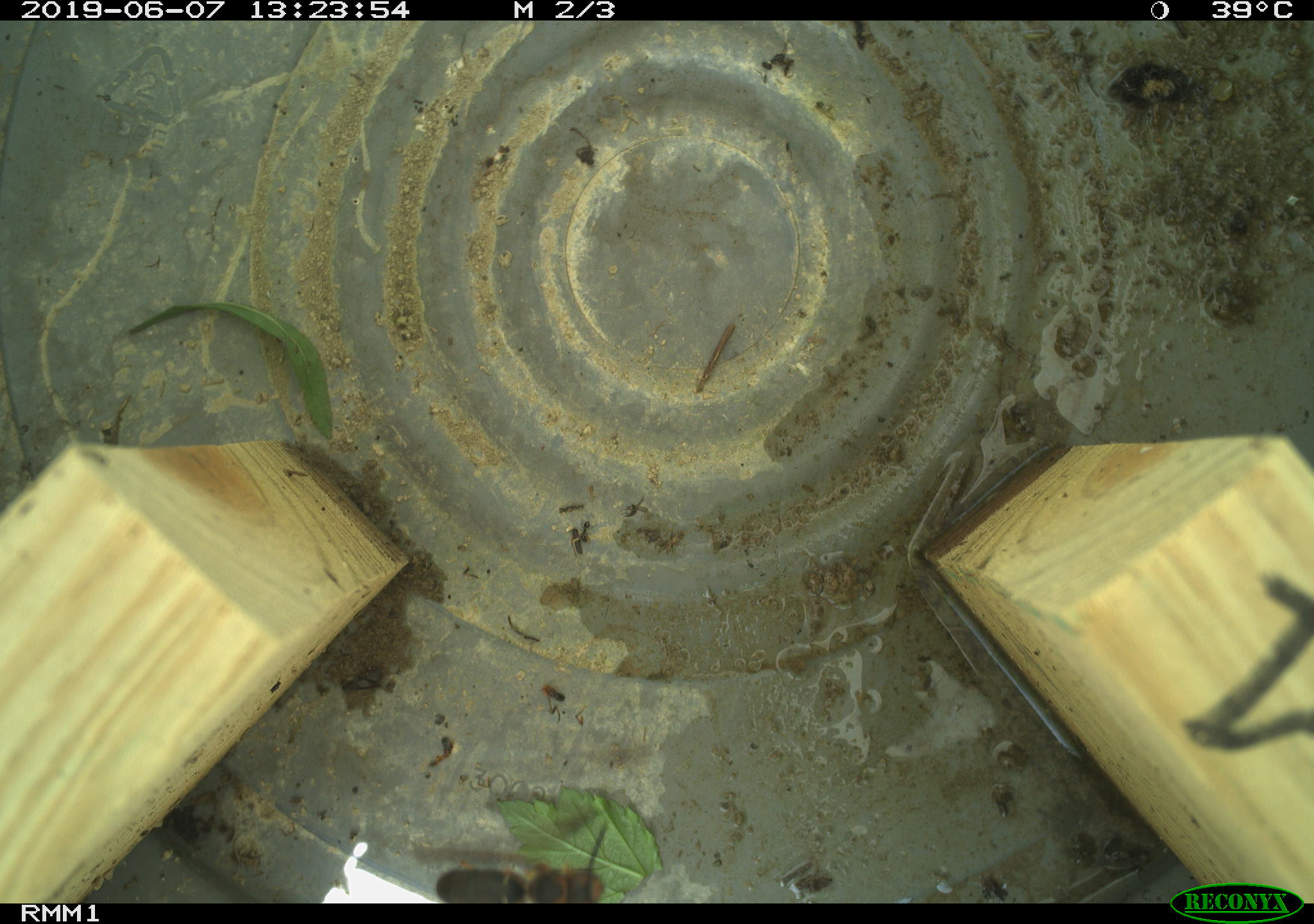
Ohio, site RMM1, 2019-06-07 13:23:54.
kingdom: Animalia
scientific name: Animalia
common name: animal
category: invertebrate